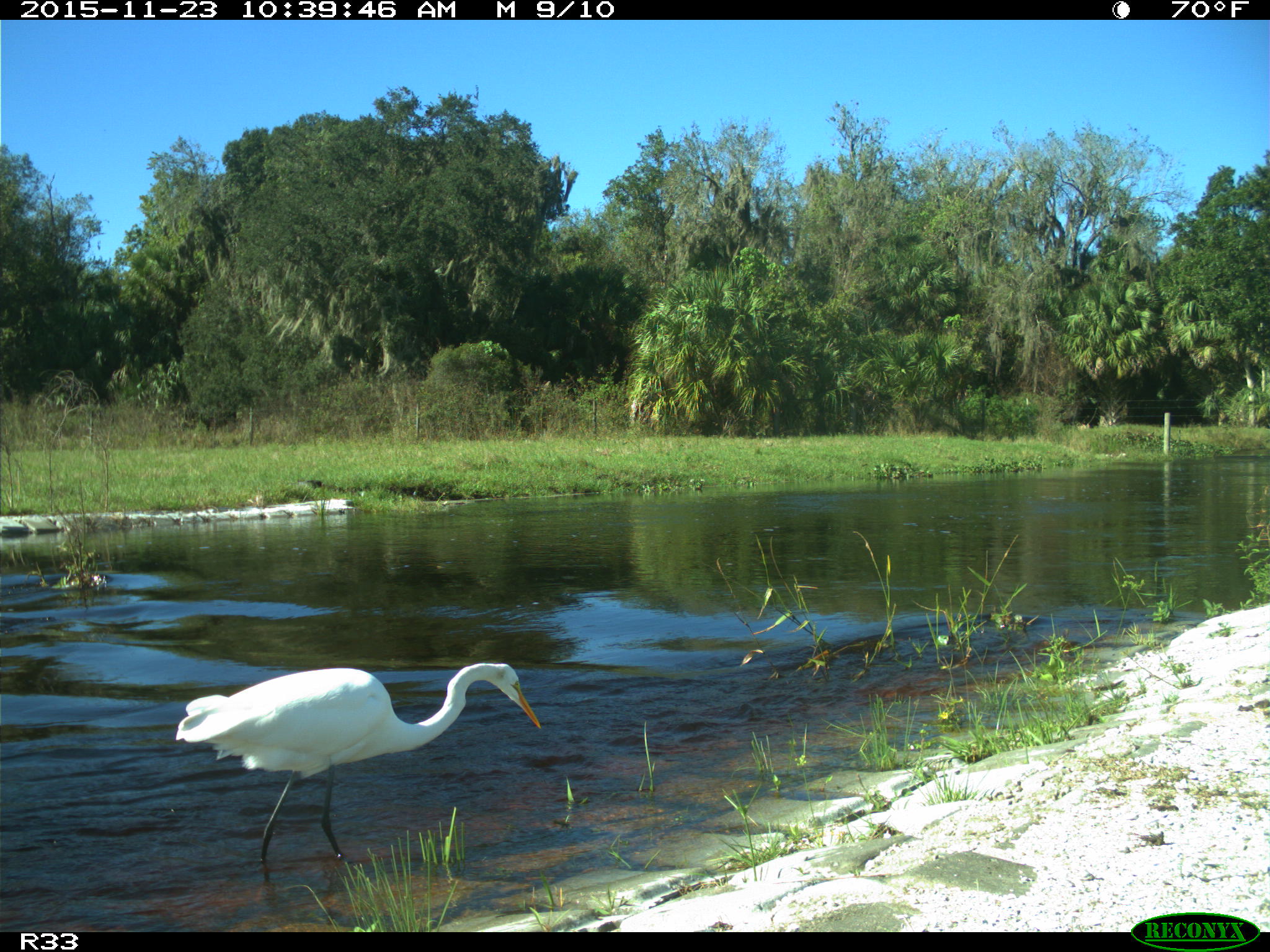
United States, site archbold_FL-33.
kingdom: Animalia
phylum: Chordata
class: Aves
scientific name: Aves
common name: birds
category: unidentified bird